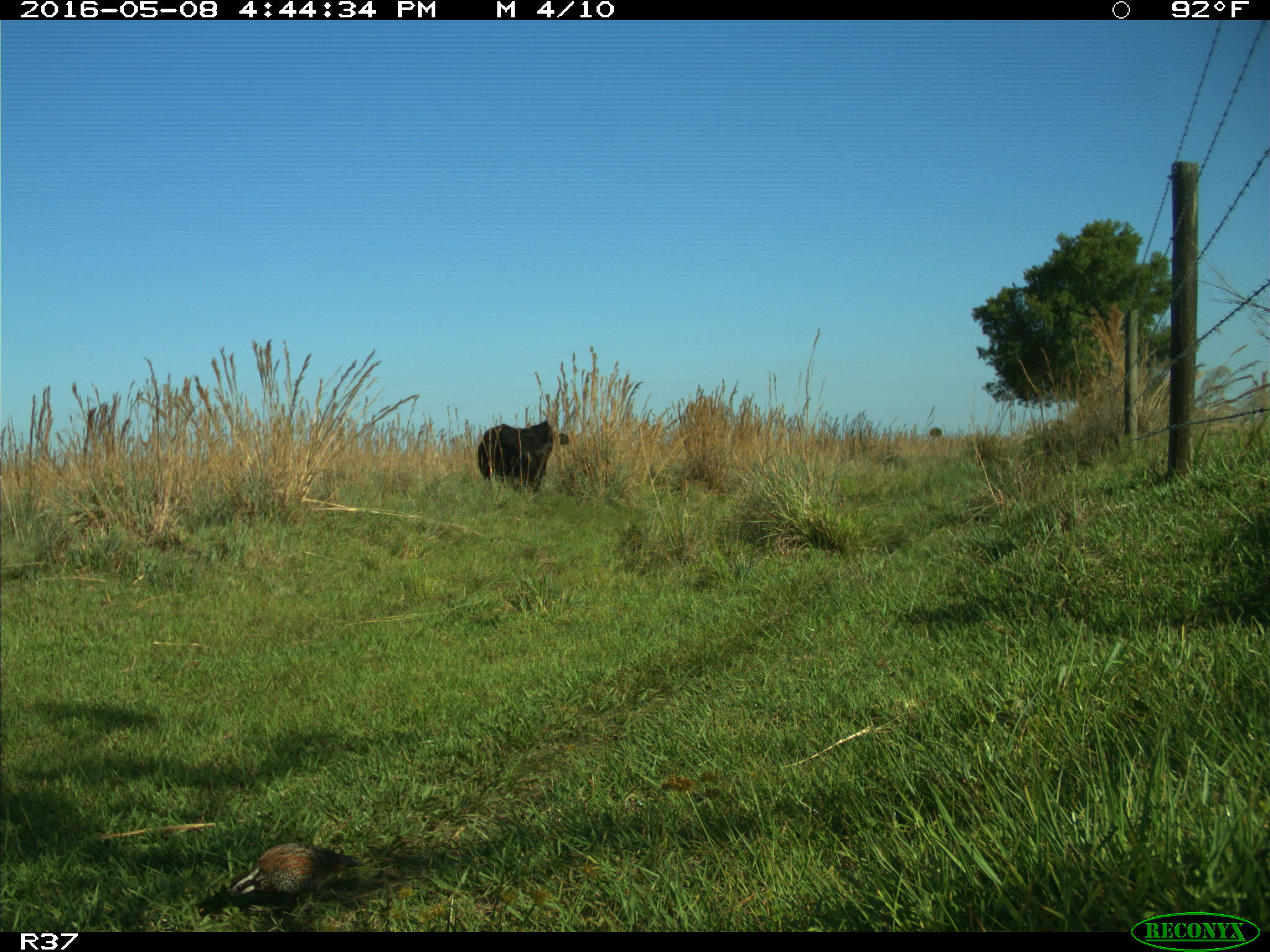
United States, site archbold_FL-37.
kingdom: Animalia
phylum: Chordata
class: Mammalia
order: Artiodactyla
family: Bovidae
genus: Bos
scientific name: Bos taurus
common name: domestic cow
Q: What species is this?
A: Bos taurus (domestic cow).